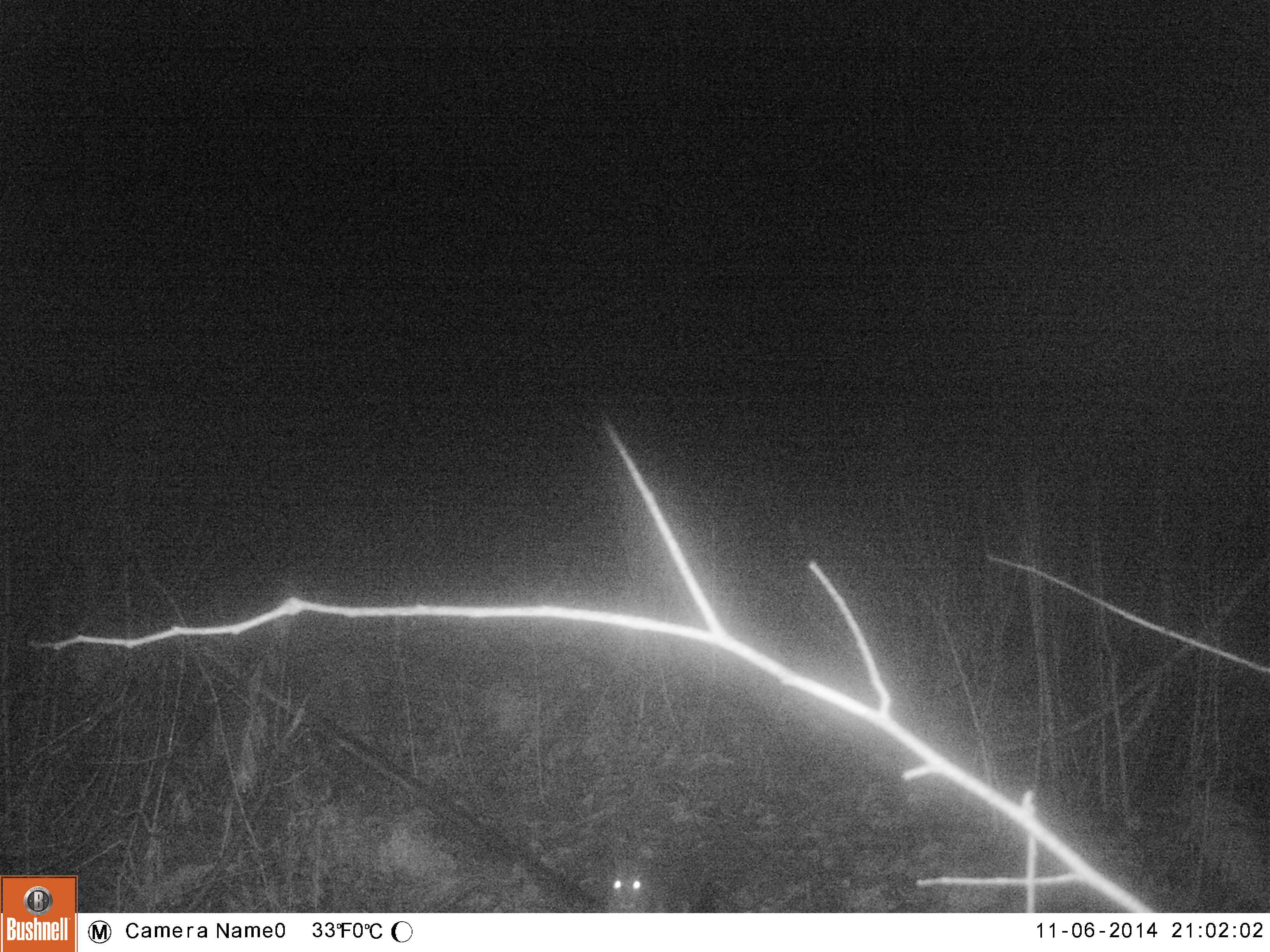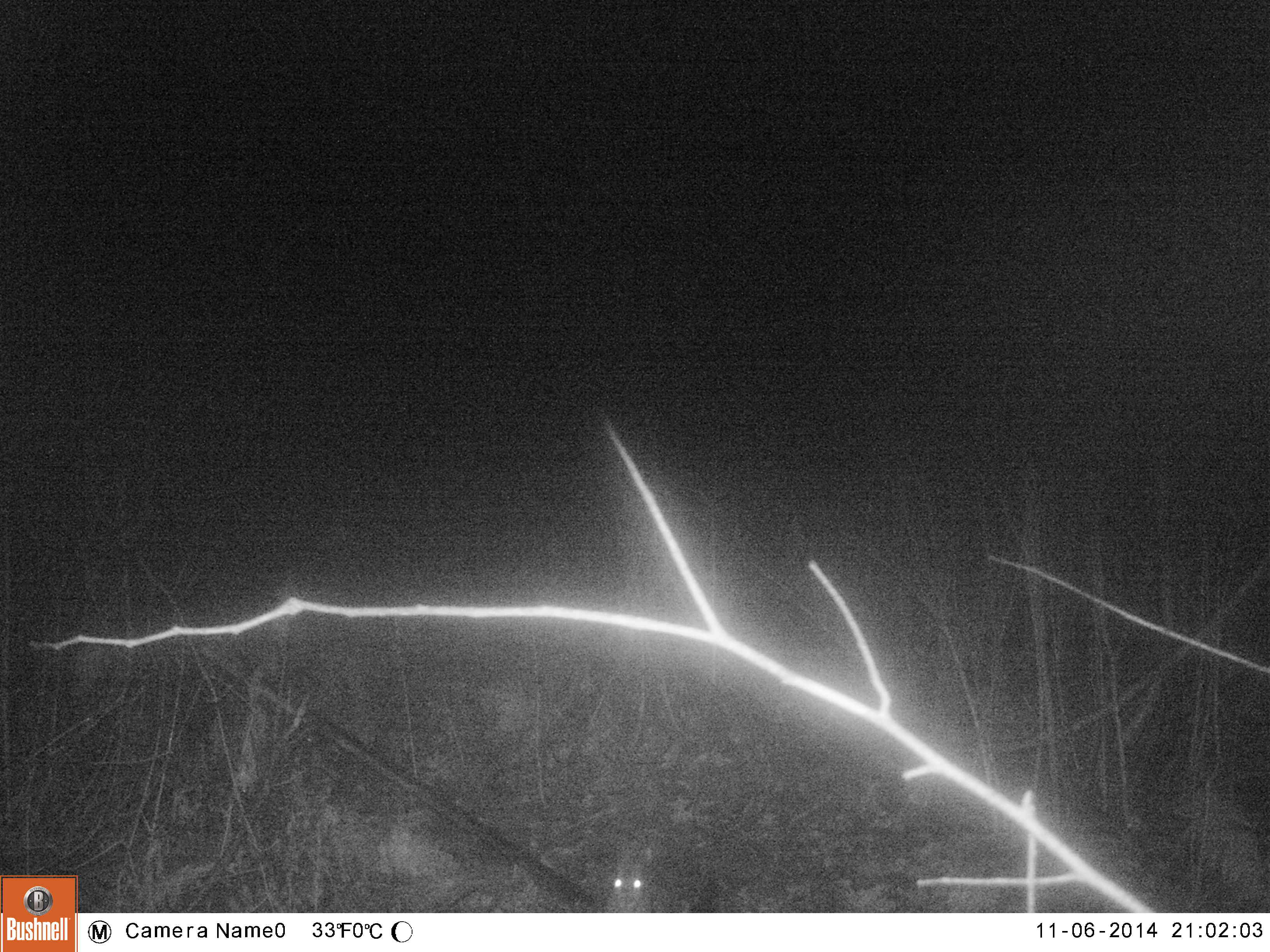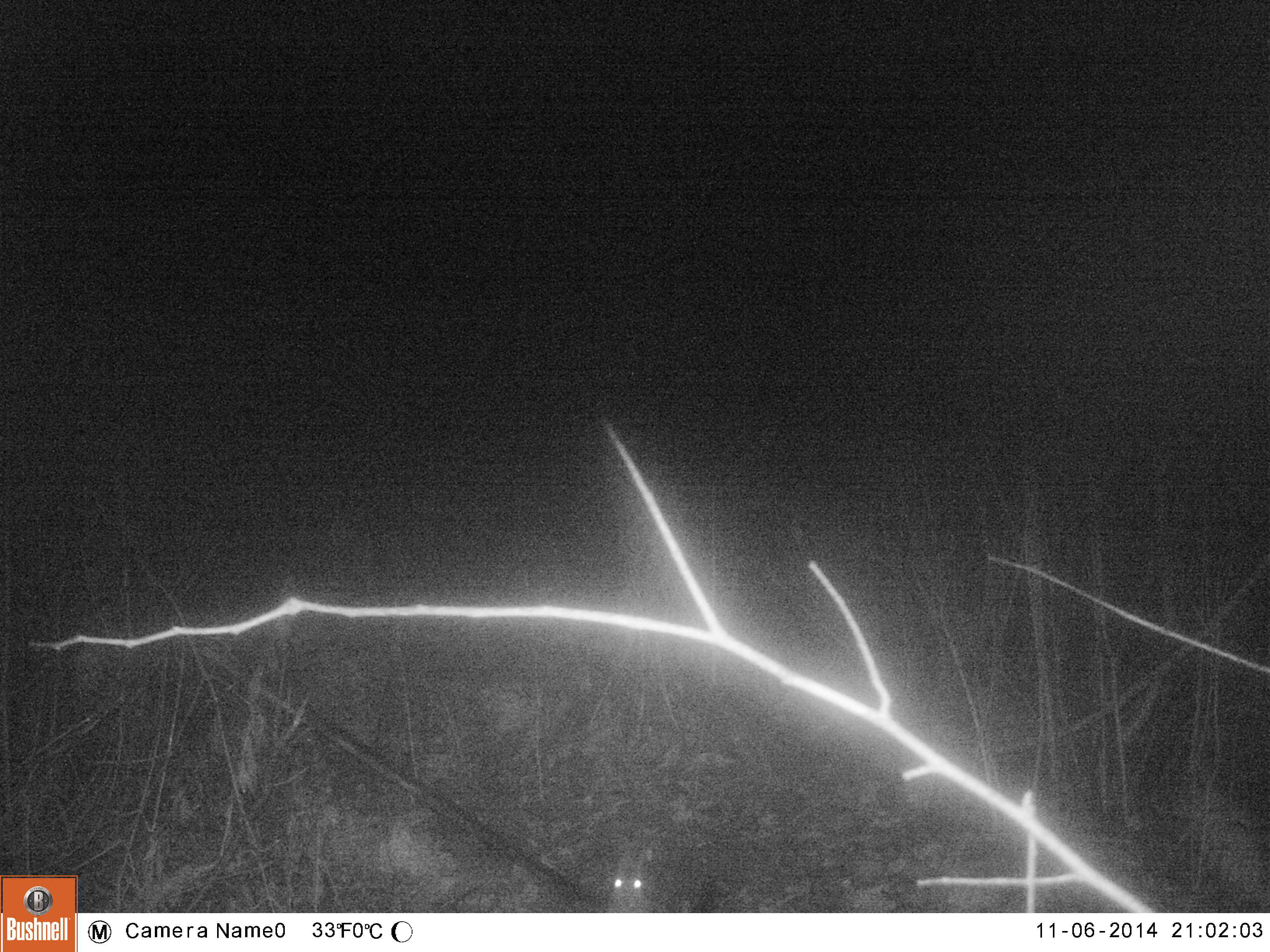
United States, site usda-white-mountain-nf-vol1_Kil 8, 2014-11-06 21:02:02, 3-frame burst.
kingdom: Animalia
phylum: Chordata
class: Mammalia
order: Lagomorpha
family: Leporidae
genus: Lepus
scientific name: Lepus americanus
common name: snowshoe hare